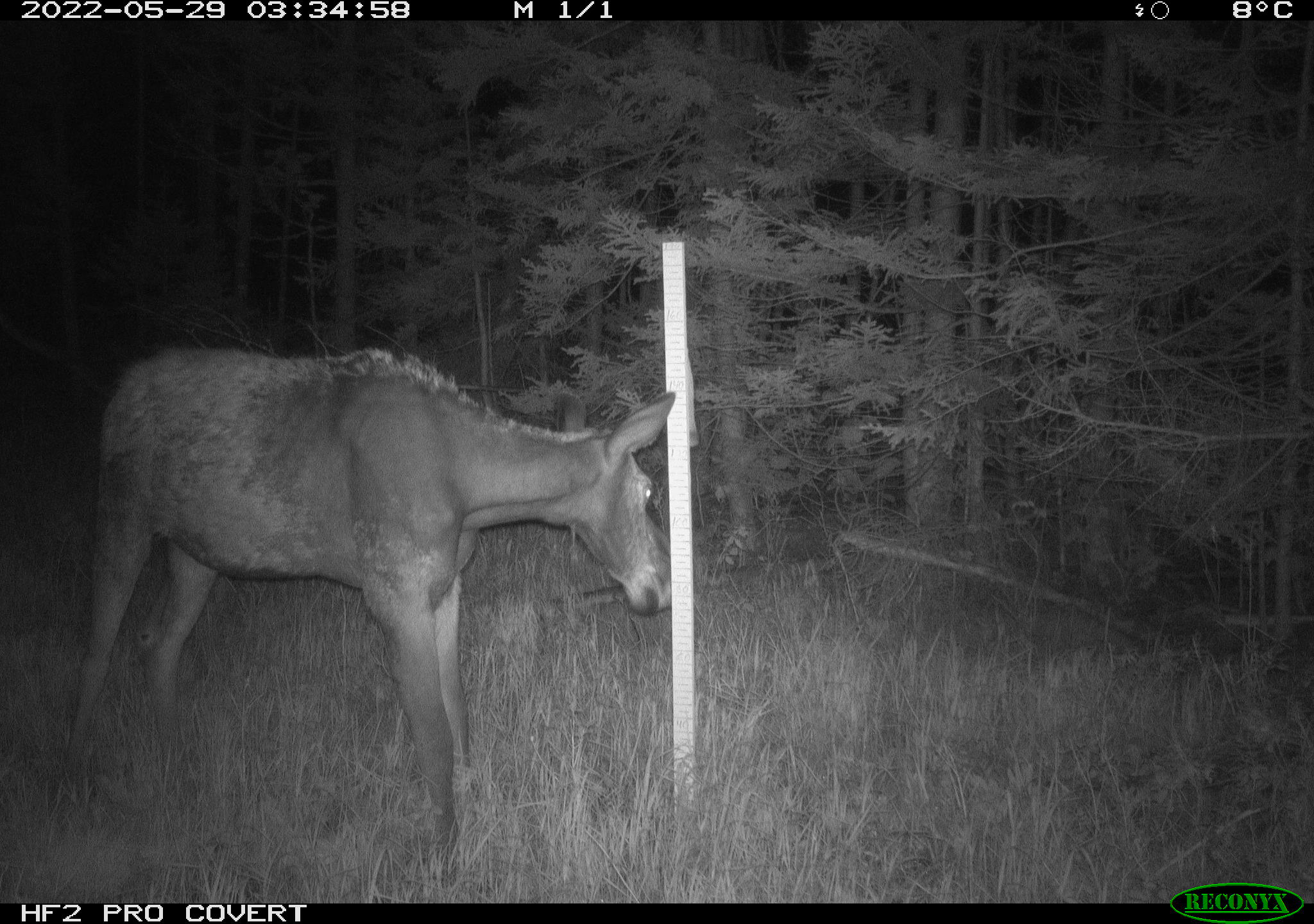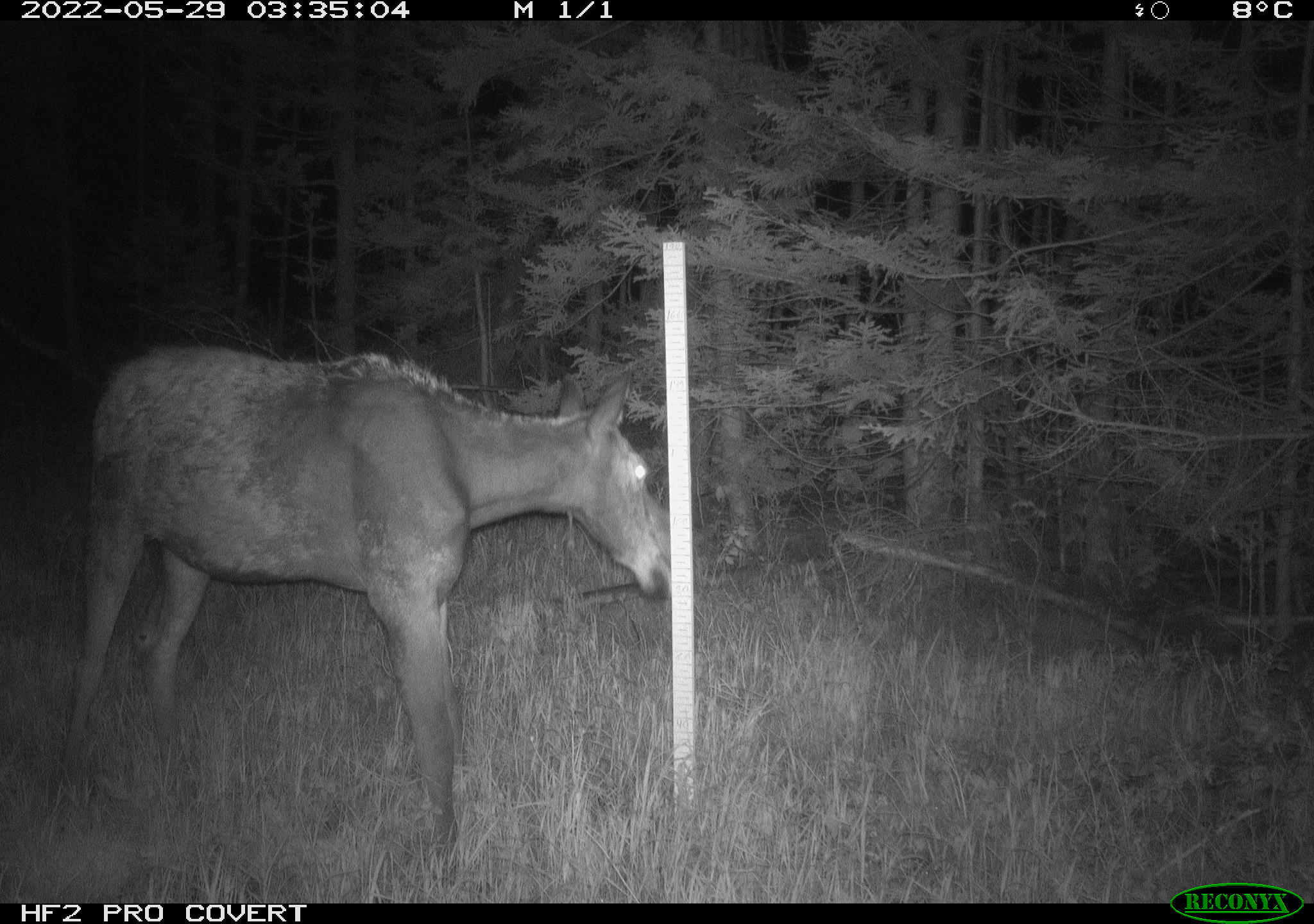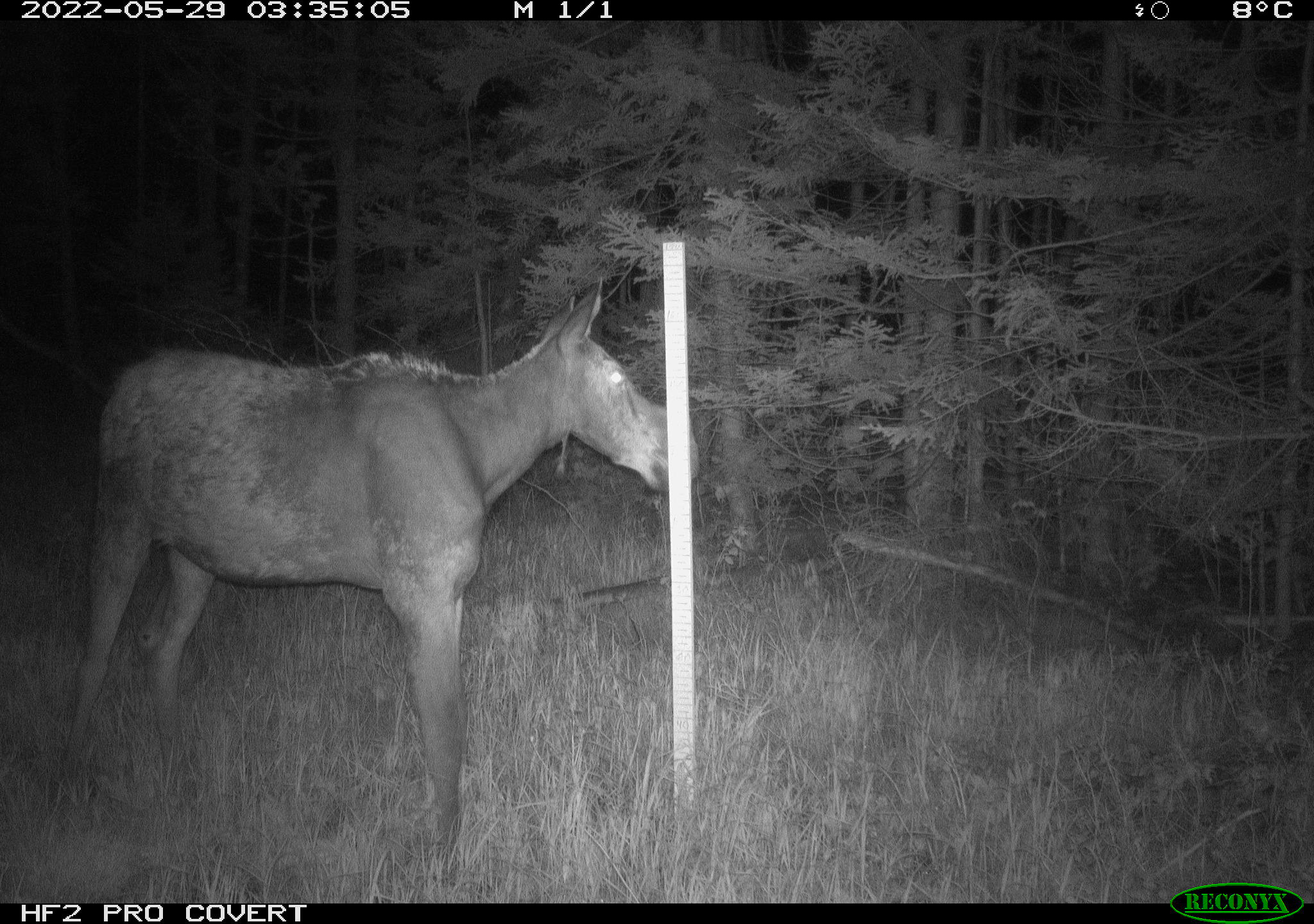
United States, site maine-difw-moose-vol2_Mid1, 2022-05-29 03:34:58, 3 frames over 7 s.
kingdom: Animalia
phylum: Chordata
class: Mammalia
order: Artiodactyla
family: Cervidae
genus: Alces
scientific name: Alces alces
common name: moose